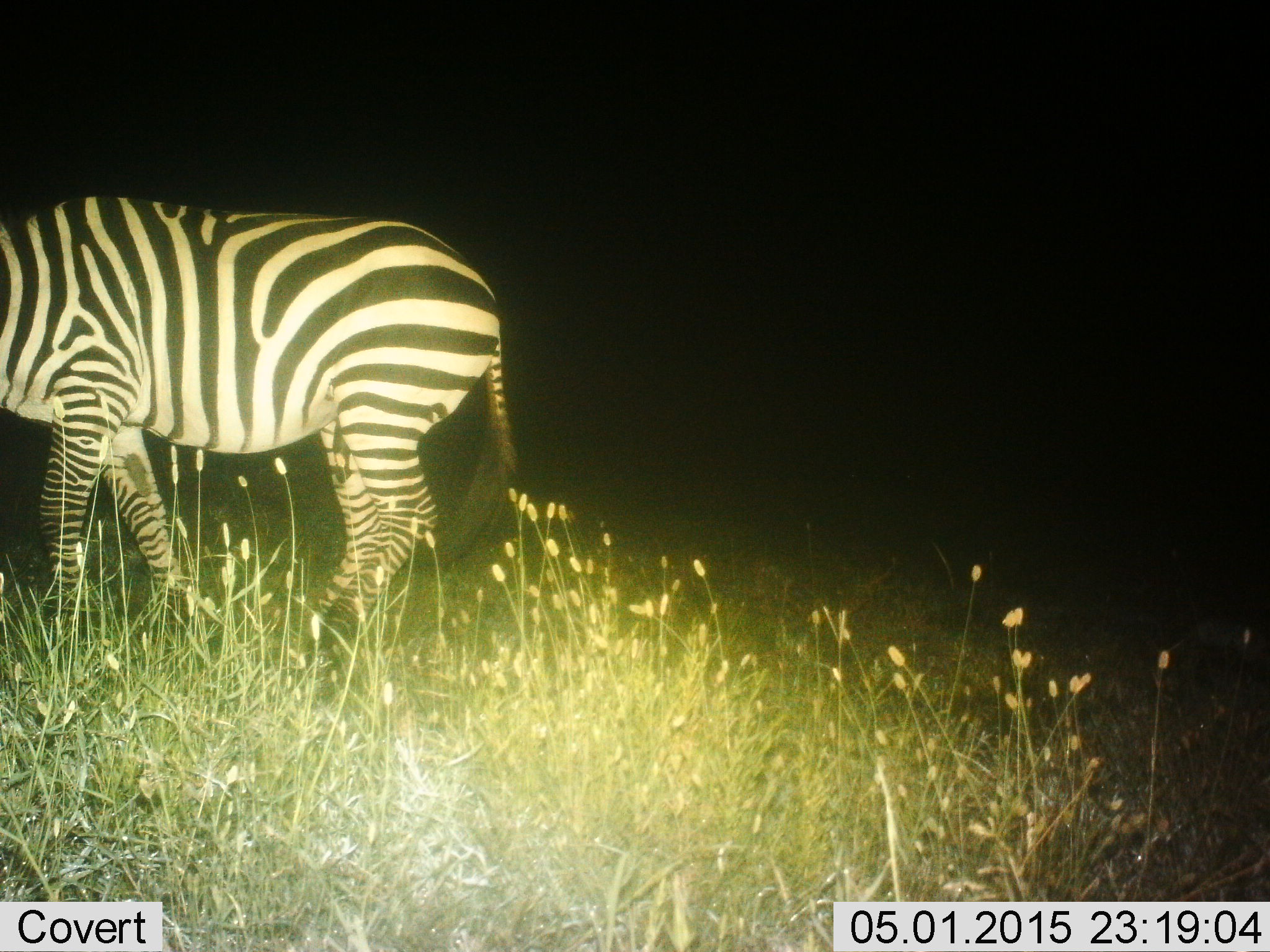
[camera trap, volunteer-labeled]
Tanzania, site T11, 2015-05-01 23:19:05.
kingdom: Animalia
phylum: Chordata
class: Mammalia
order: Perissodactyla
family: Equidae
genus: Equus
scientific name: Equus quagga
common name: plains zebra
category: zebra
Zebra (plains zebra) (Equus quagga), count 1. Behavior (volunteer vote fractions): standing 60%, resting 0%, moving 40%, interacting 0%. Young present (vote fraction): 0%. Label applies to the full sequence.